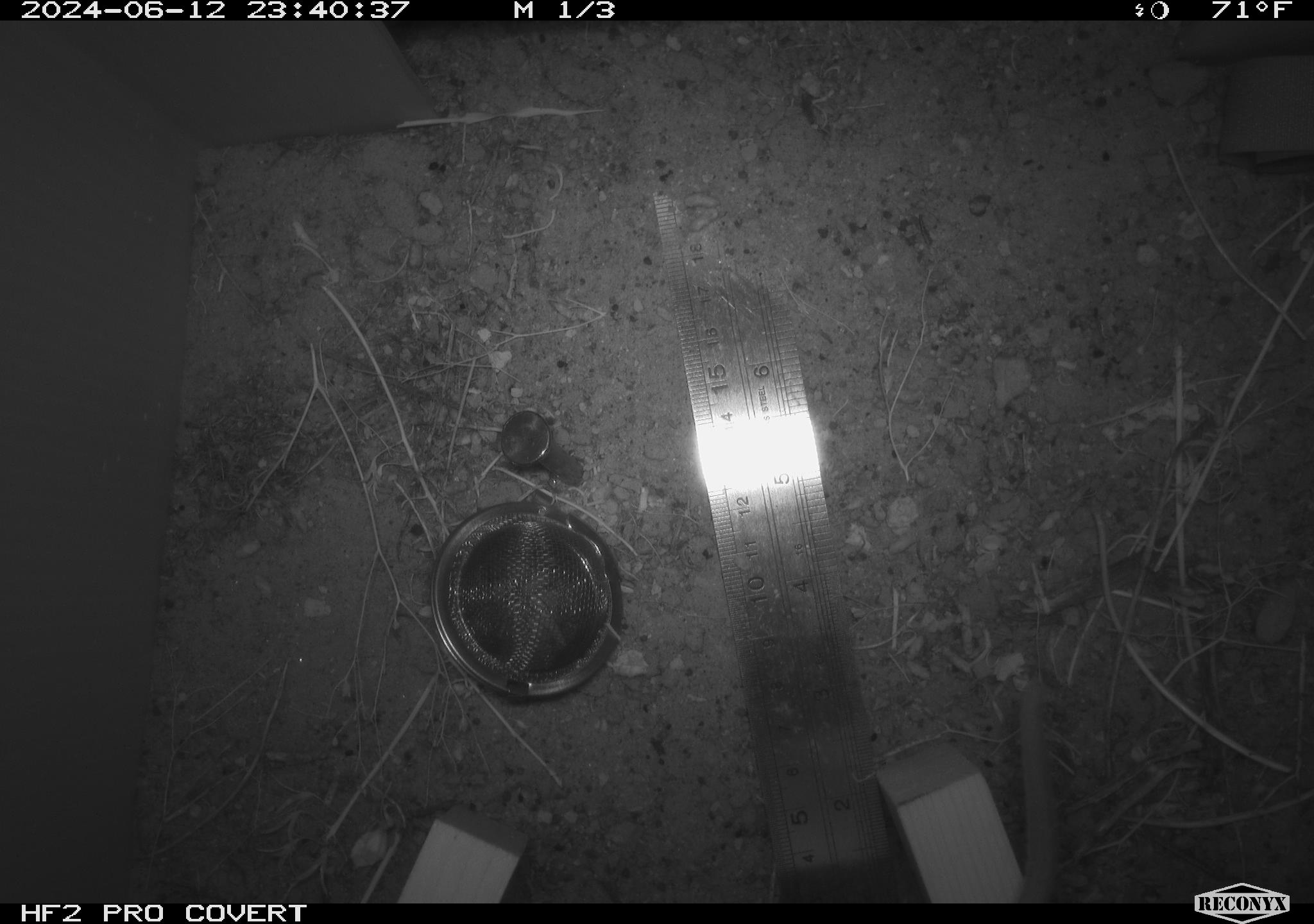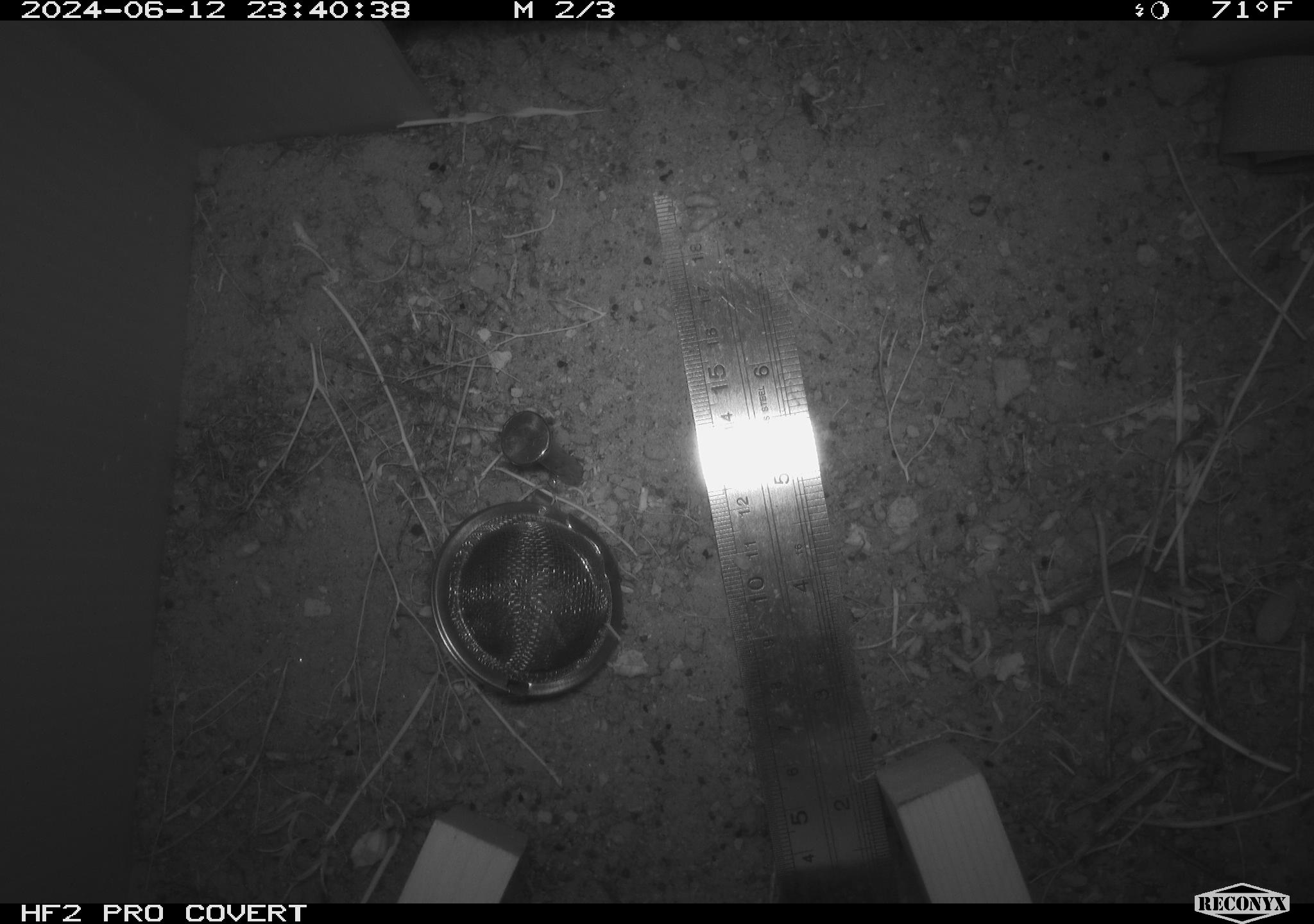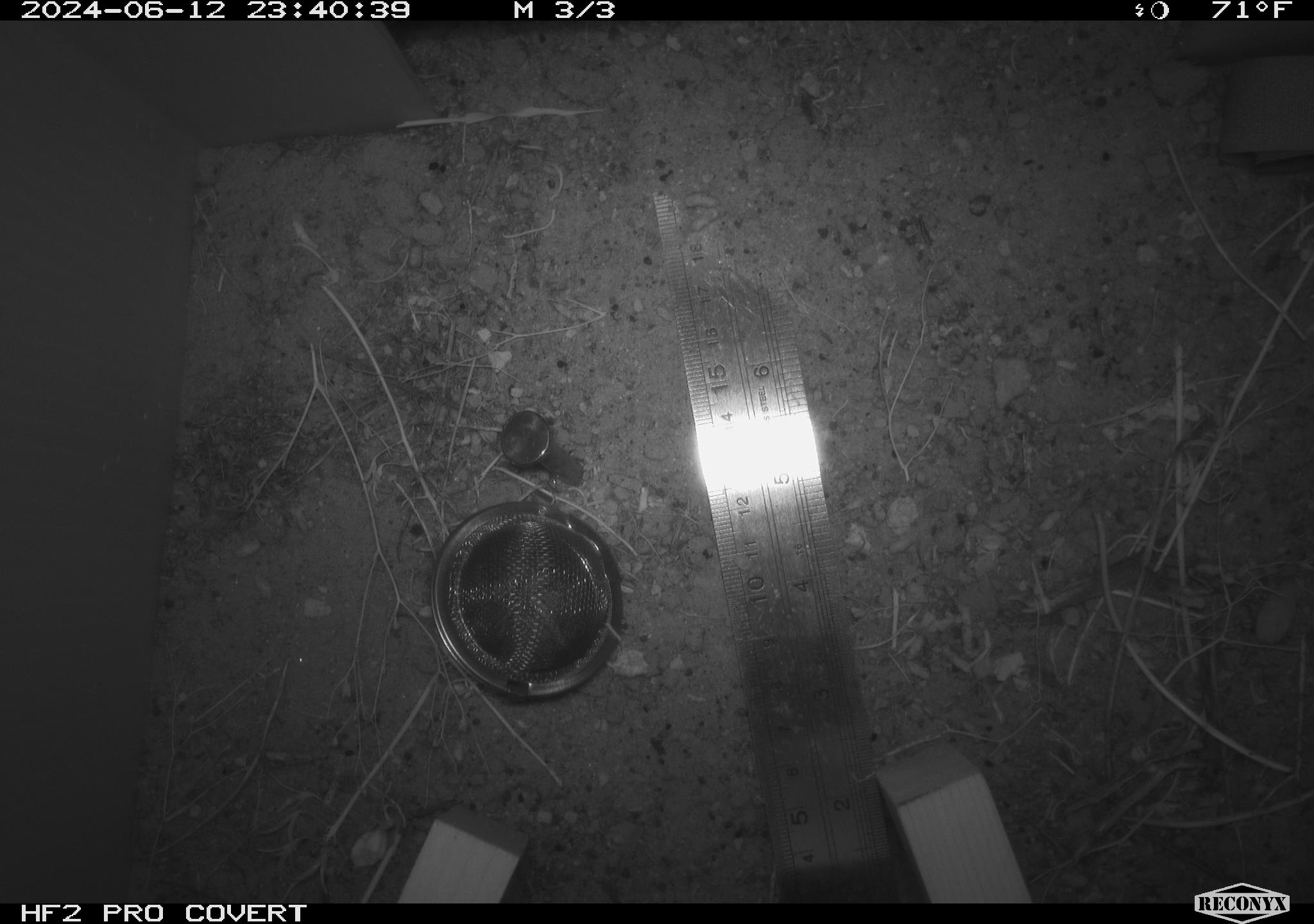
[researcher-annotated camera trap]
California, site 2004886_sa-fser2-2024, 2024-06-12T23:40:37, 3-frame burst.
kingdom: Animalia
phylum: Chordata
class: Mammalia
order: Rodentia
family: Cricetidae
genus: Neotoma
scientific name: Neotoma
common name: pack rat or woodrat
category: neotoma species